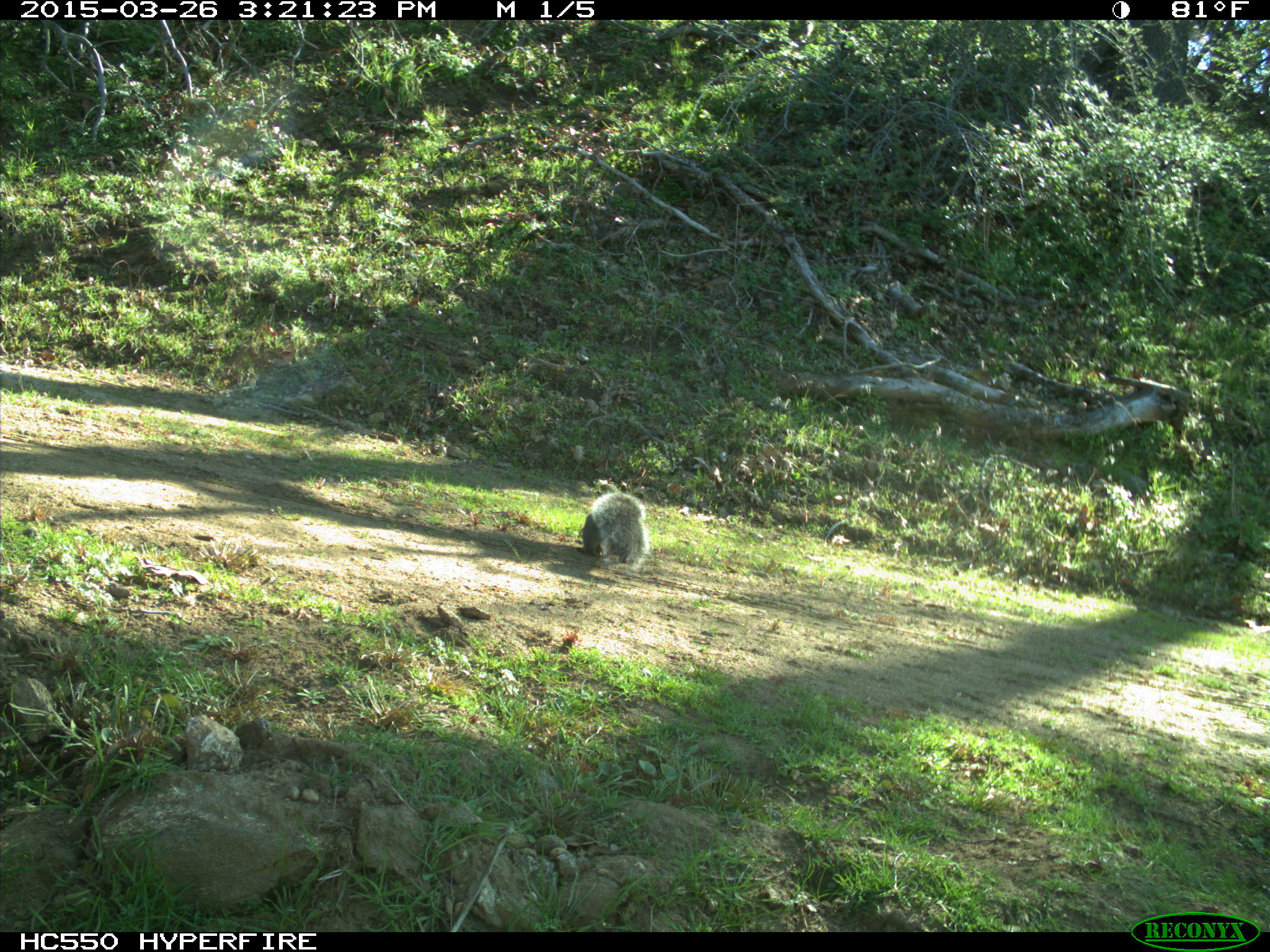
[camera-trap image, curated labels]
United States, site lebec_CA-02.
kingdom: Animalia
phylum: Chordata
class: Mammalia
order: Rodentia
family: Sciuridae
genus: Sciurus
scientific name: Sciurus carolinensis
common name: eastern gray squirrel